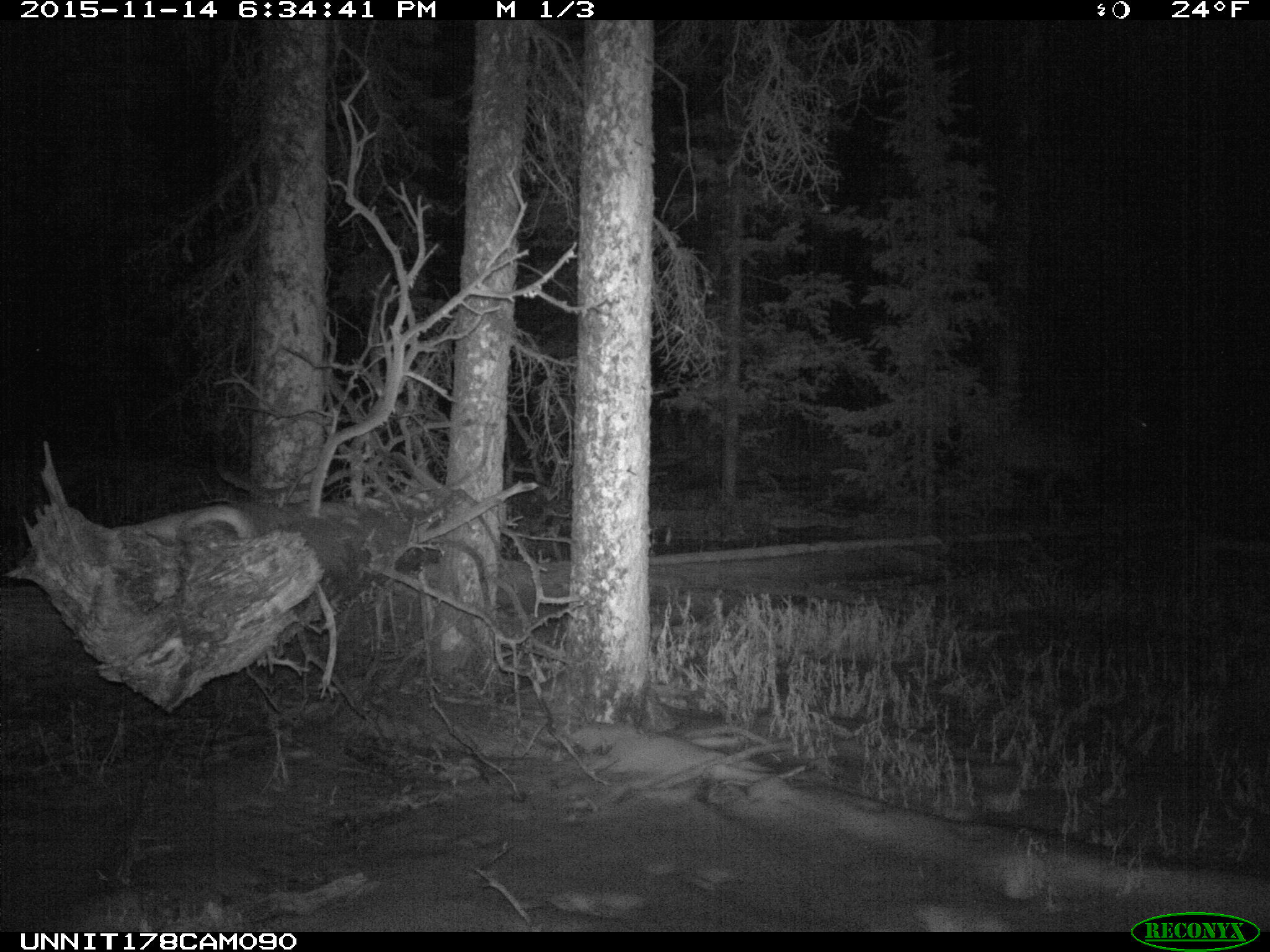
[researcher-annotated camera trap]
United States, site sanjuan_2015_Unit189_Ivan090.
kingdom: Animalia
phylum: Chordata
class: Mammalia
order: Artiodactyla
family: Cervidae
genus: Cervus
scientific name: Cervus elaphus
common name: red deer